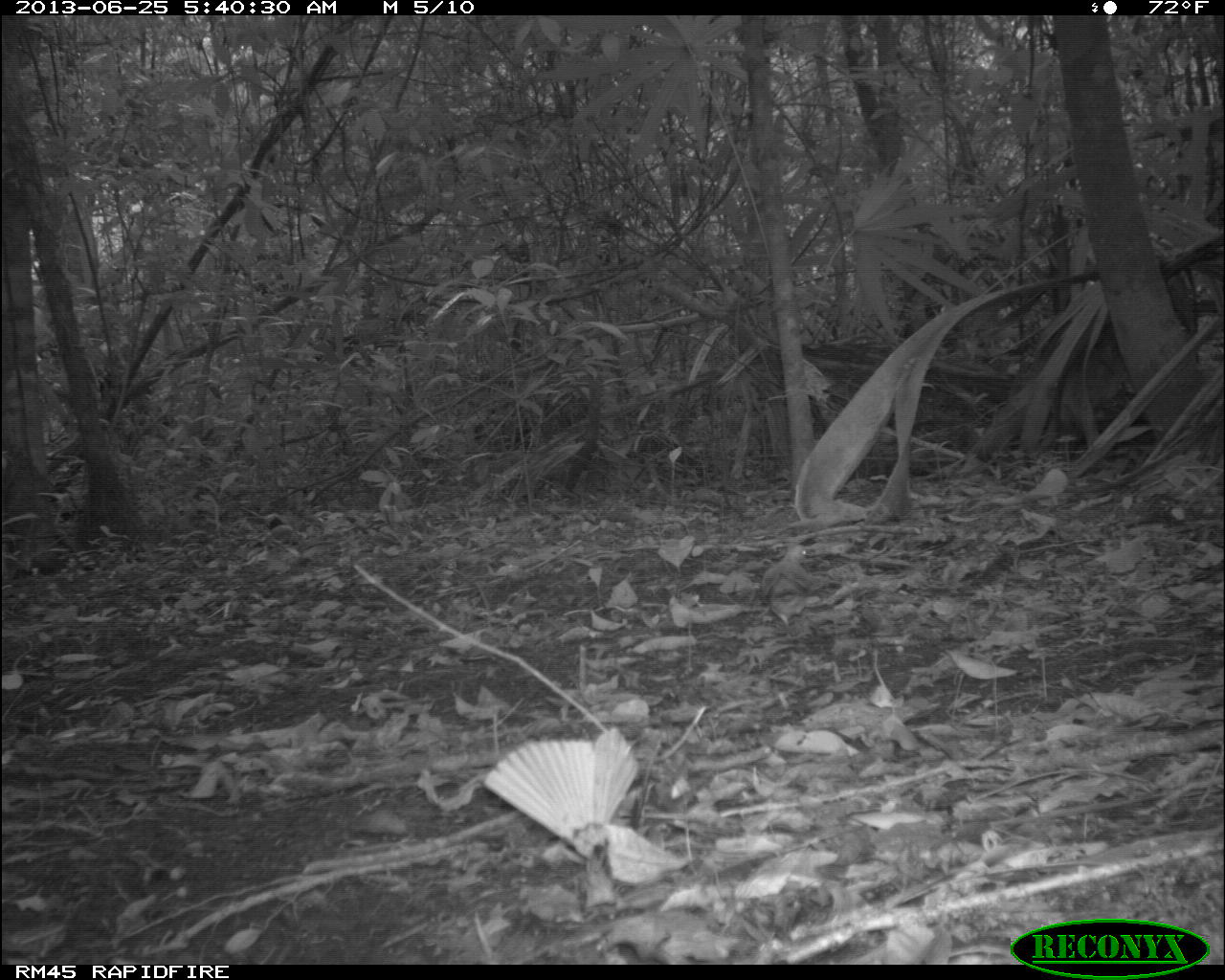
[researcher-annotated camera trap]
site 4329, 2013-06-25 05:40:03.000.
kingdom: Animalia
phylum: Chordata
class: Aves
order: Columbiformes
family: Columbidae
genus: Geotrygon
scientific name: Geotrygon montana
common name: ruddy quail-dove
Geotrygon montana (ruddy quail-dove), count 1.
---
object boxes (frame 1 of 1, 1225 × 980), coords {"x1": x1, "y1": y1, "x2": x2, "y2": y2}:
geotrygon montana: {"x1": 761, "y1": 542, "x2": 811, "y2": 626}